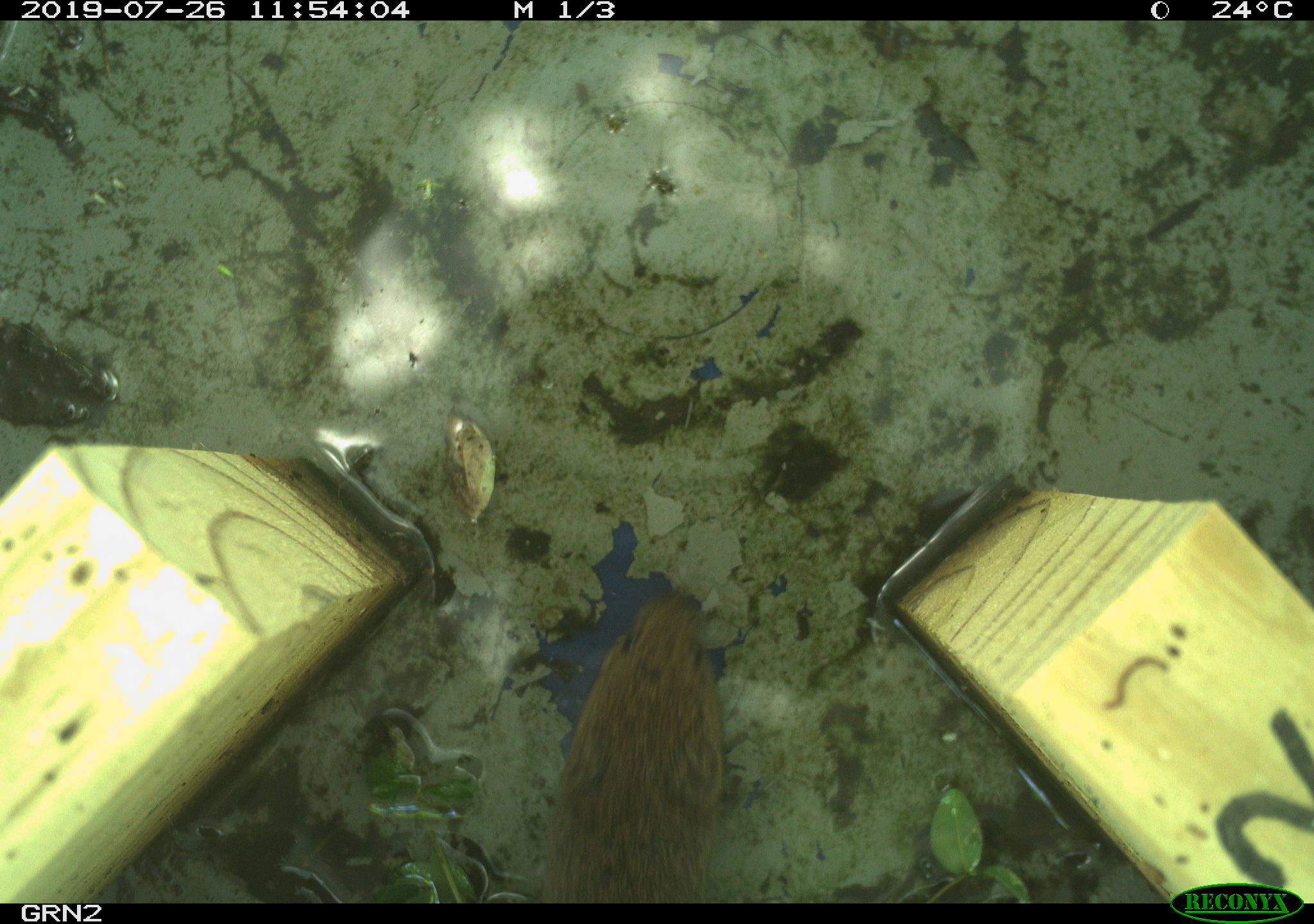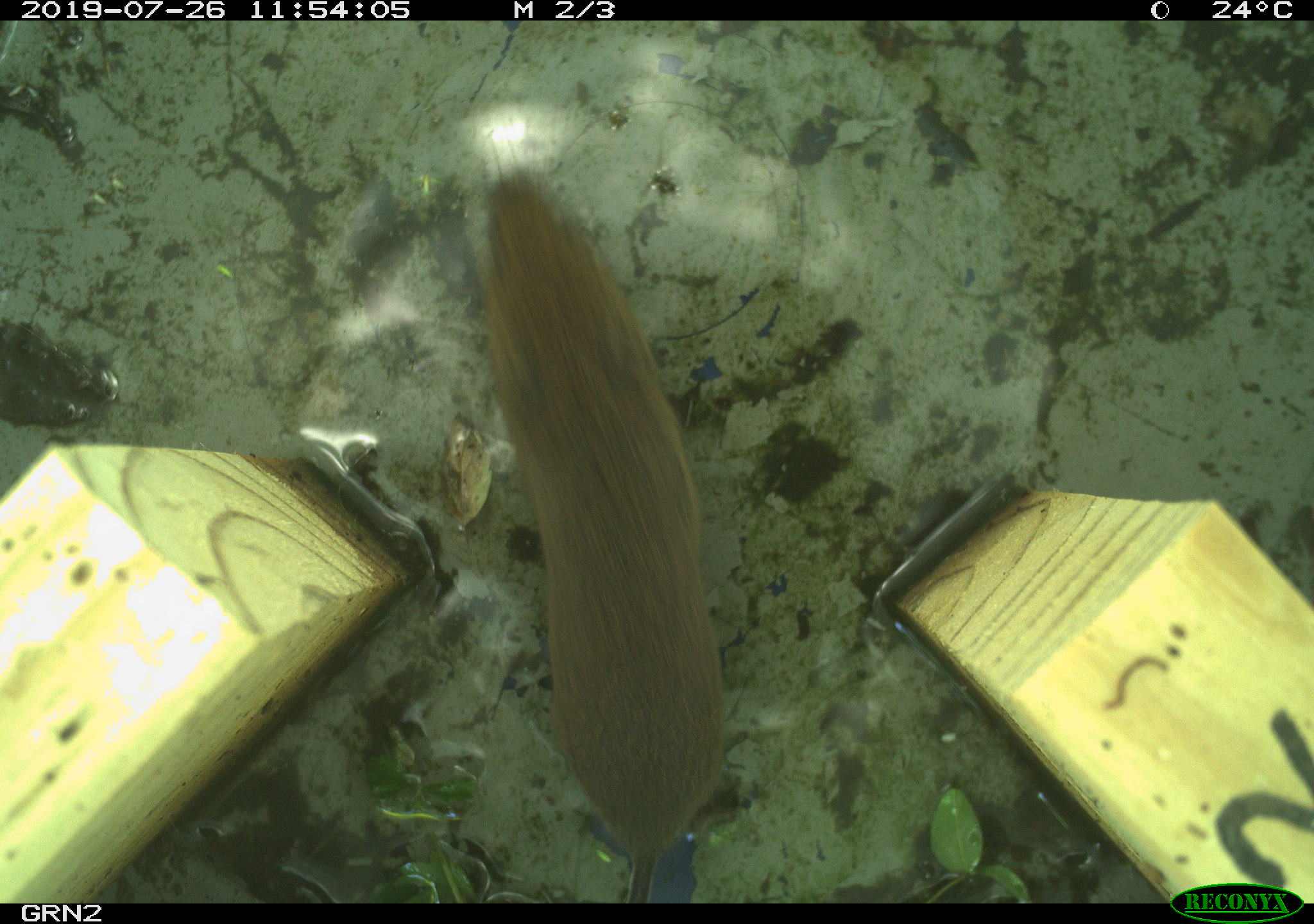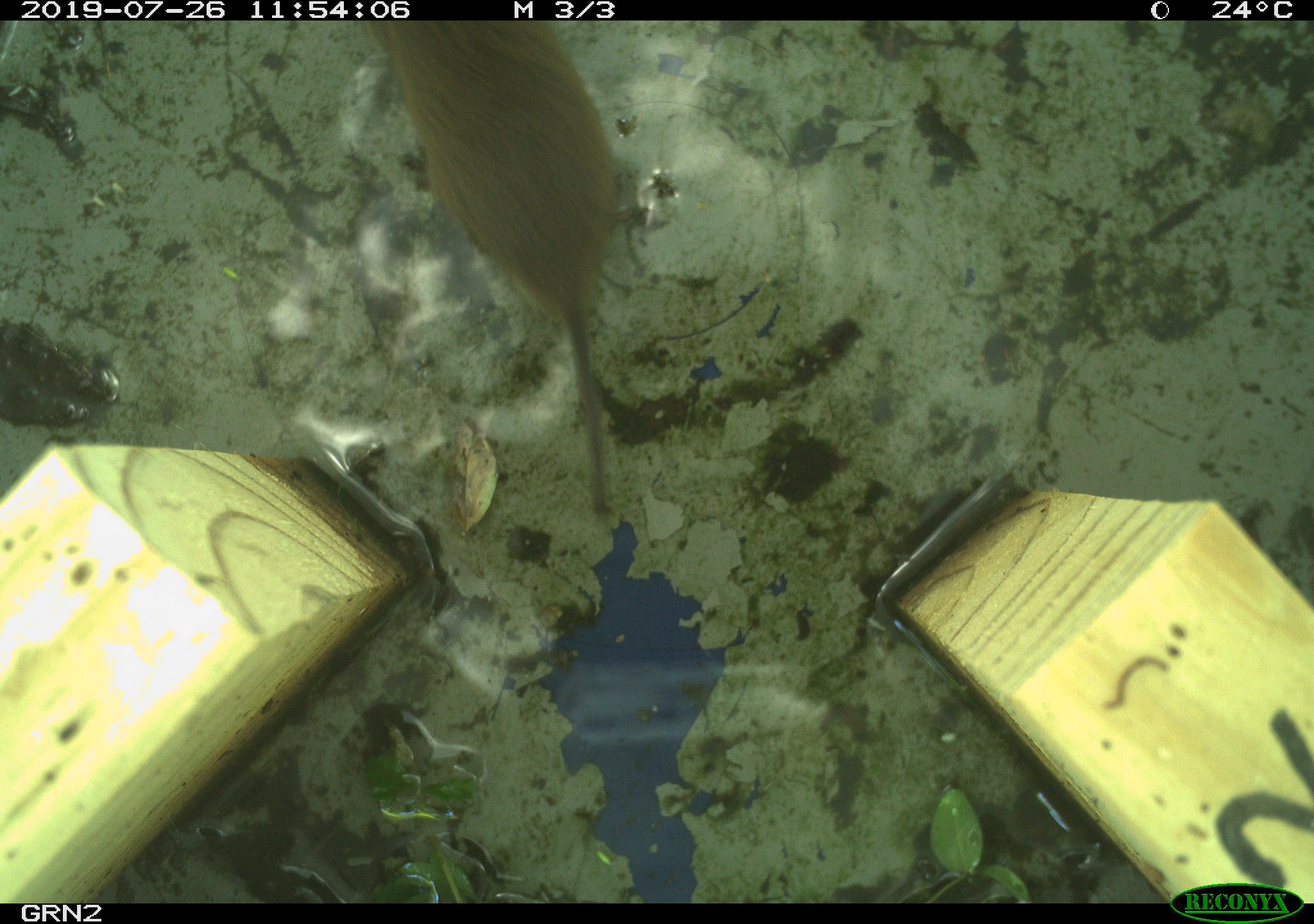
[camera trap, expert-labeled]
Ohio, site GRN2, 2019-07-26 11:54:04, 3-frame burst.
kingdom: Animalia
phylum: Chordata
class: Mammalia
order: Rodentia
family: Cricetidae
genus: Microtus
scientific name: Microtus pennsylvanicus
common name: meadow vole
Meadow vole (Microtus pennsylvanicus).